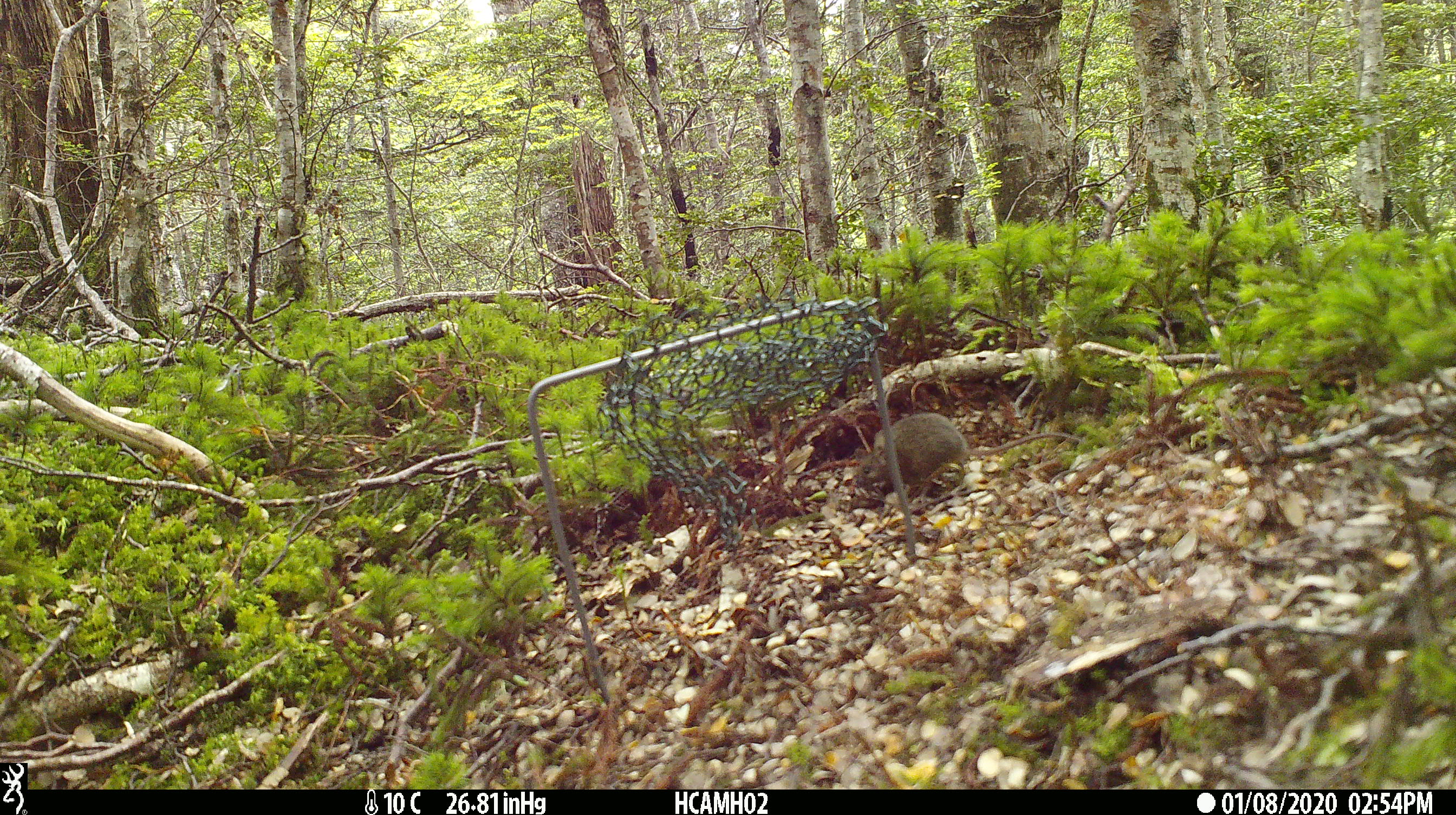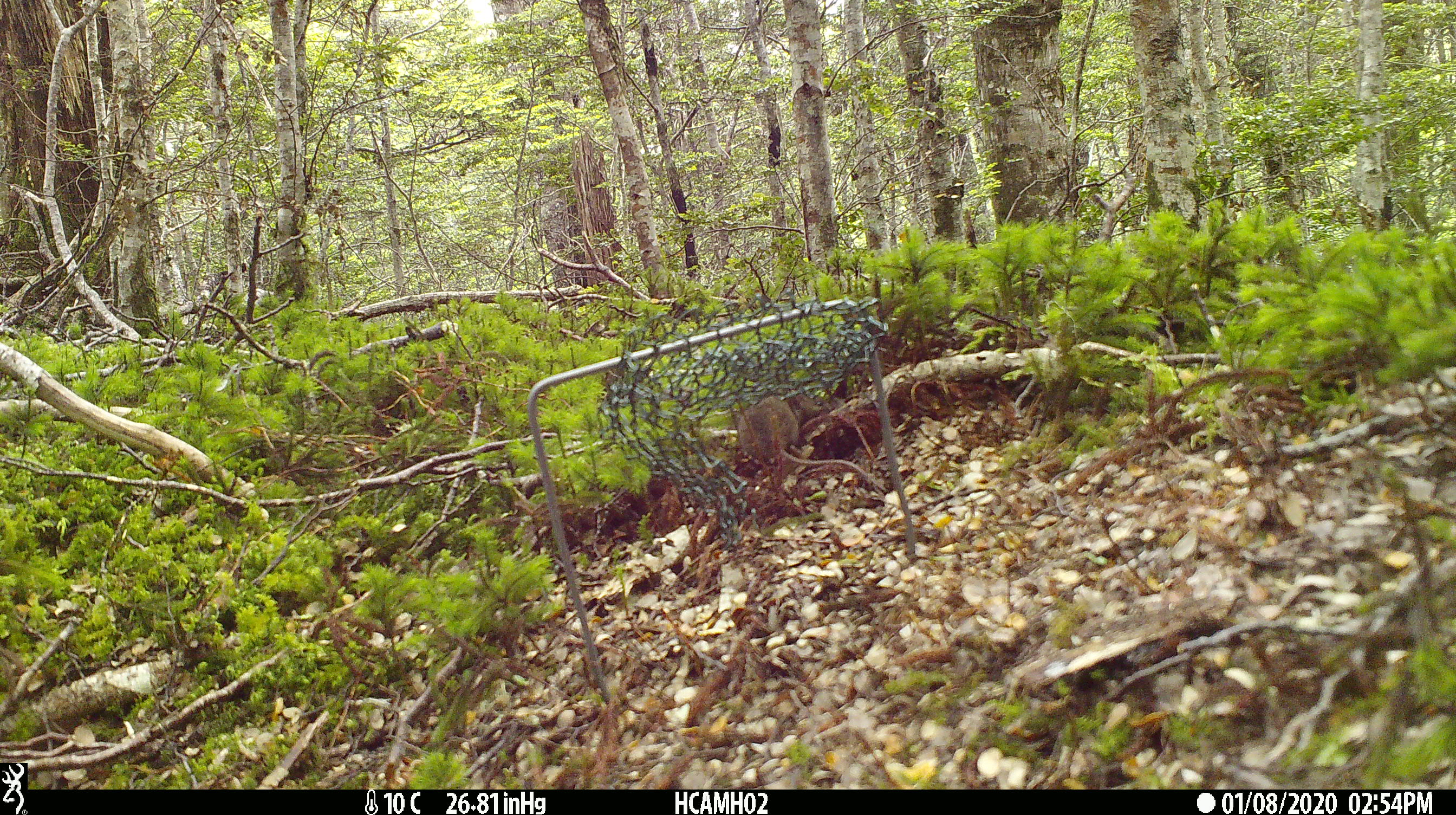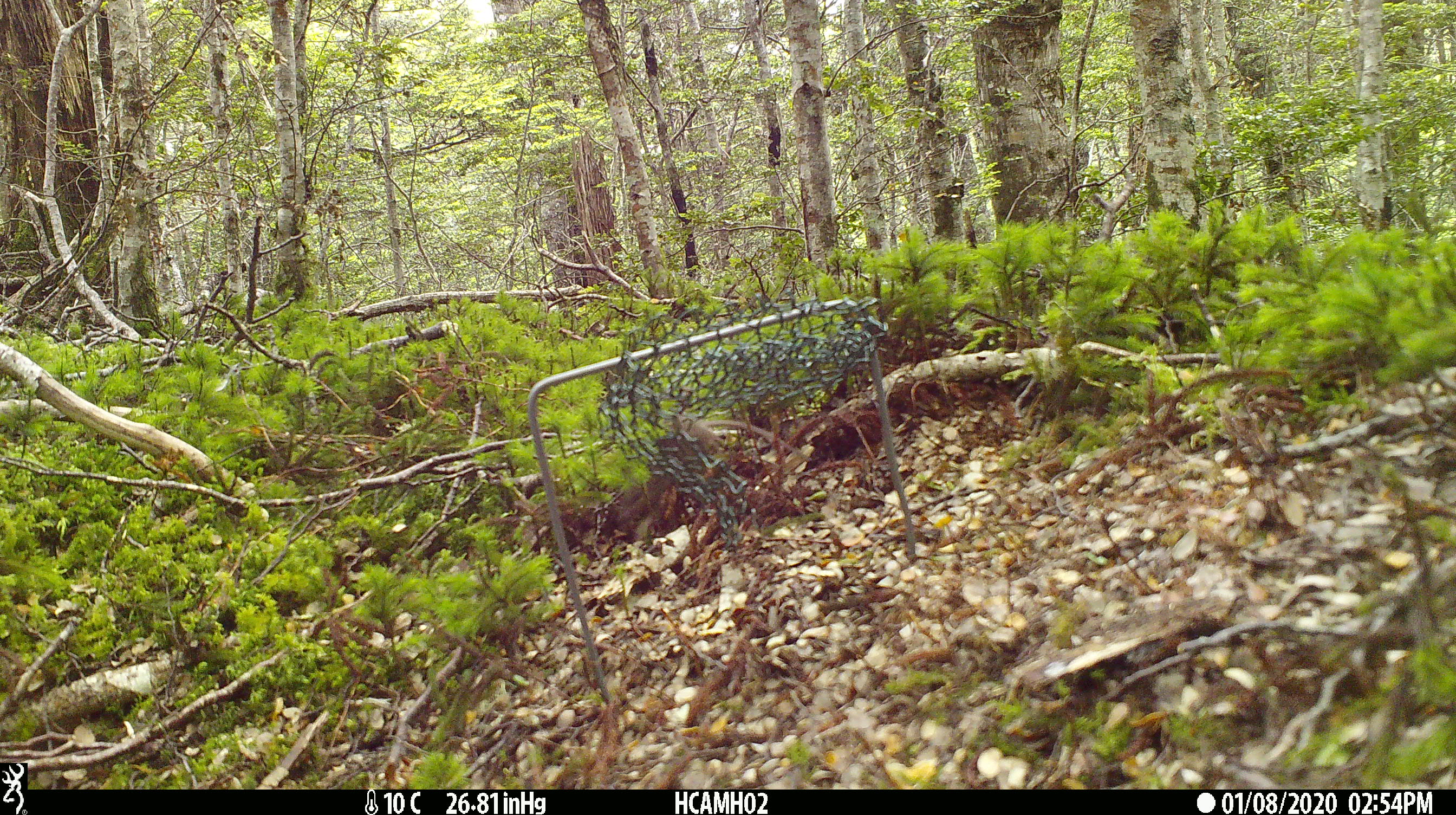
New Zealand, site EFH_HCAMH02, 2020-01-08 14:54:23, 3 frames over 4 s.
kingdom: Animalia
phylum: Chordata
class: Mammalia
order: Rodentia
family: Muridae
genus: Mus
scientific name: Mus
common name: mouse